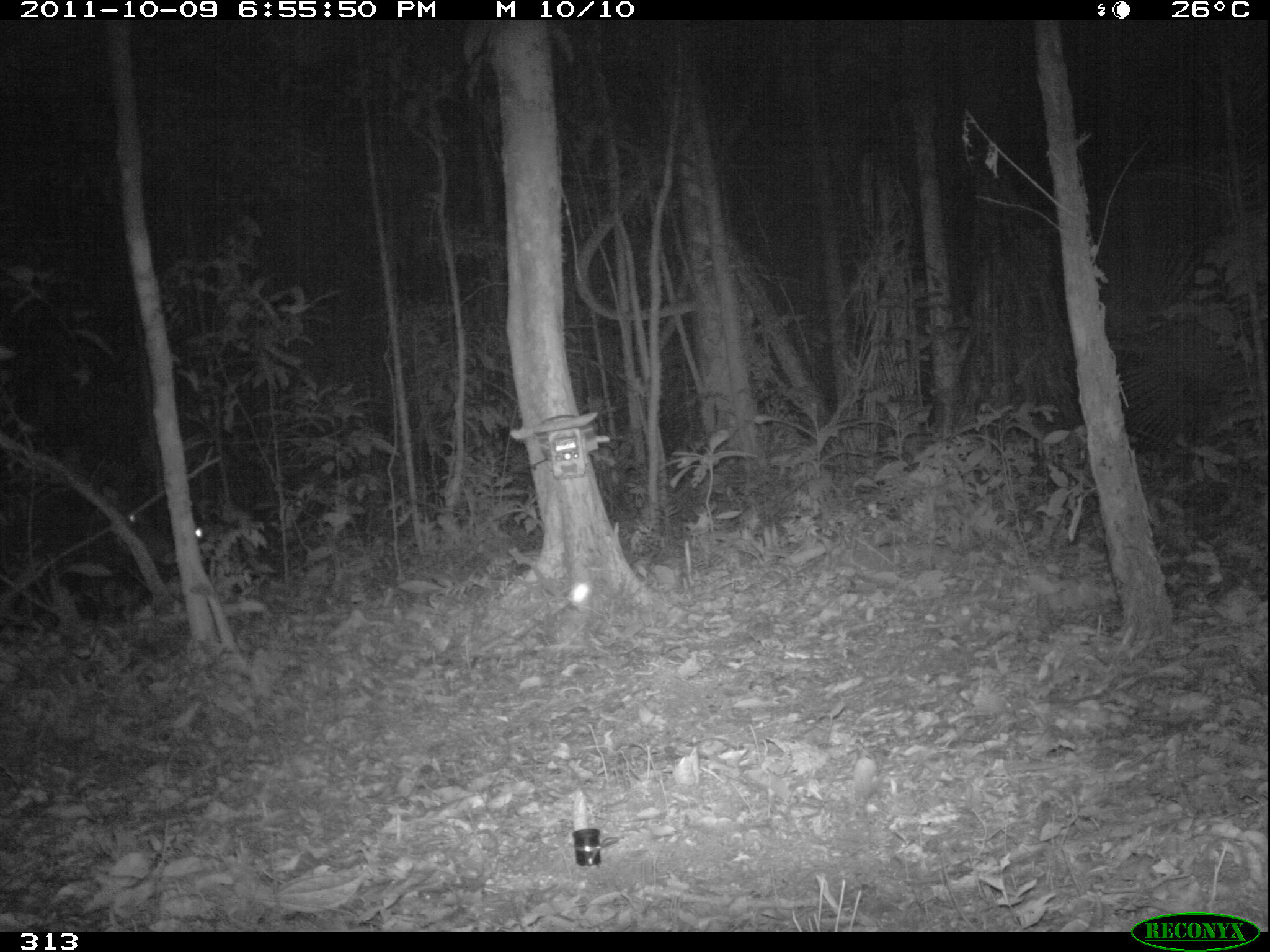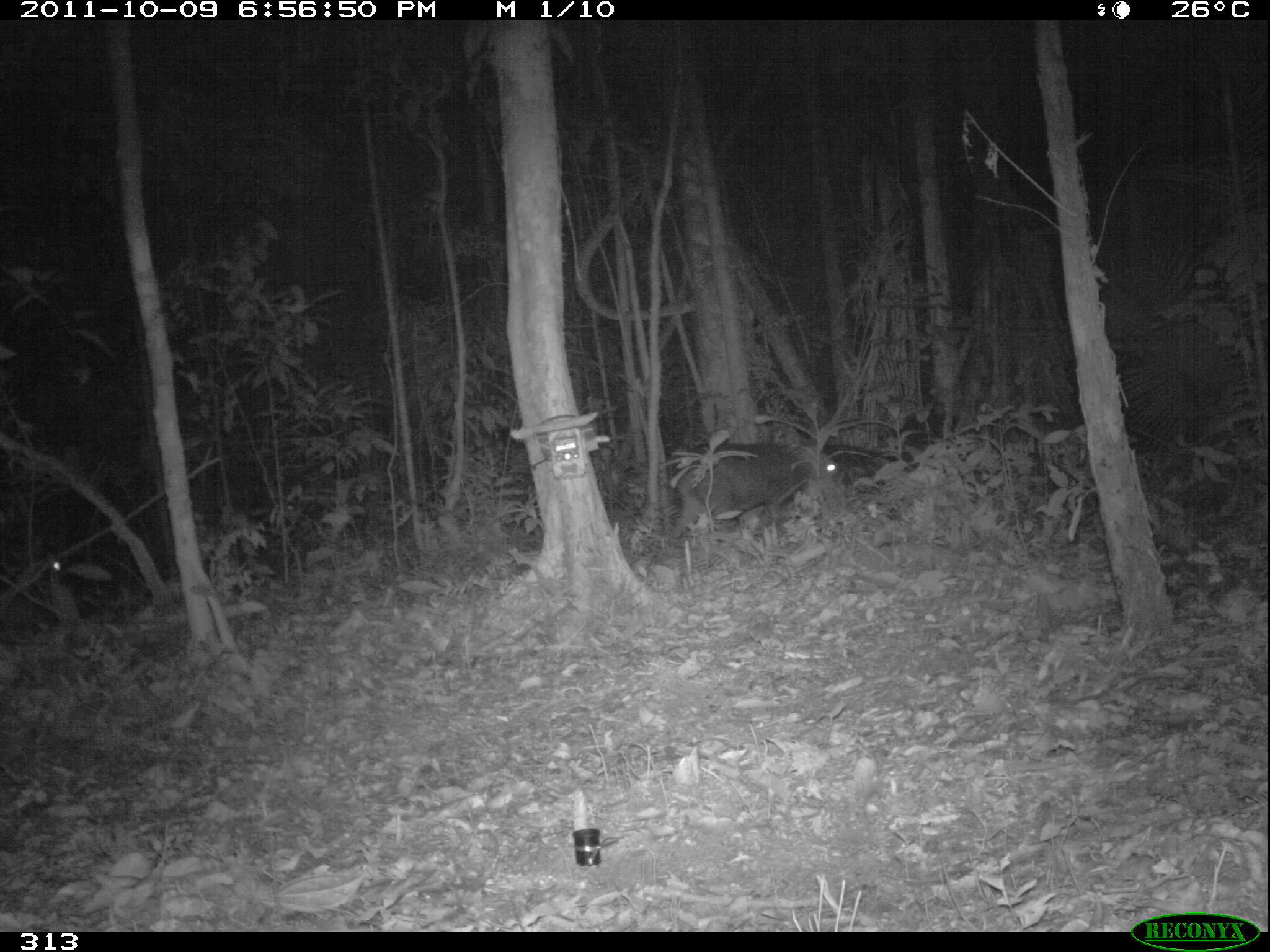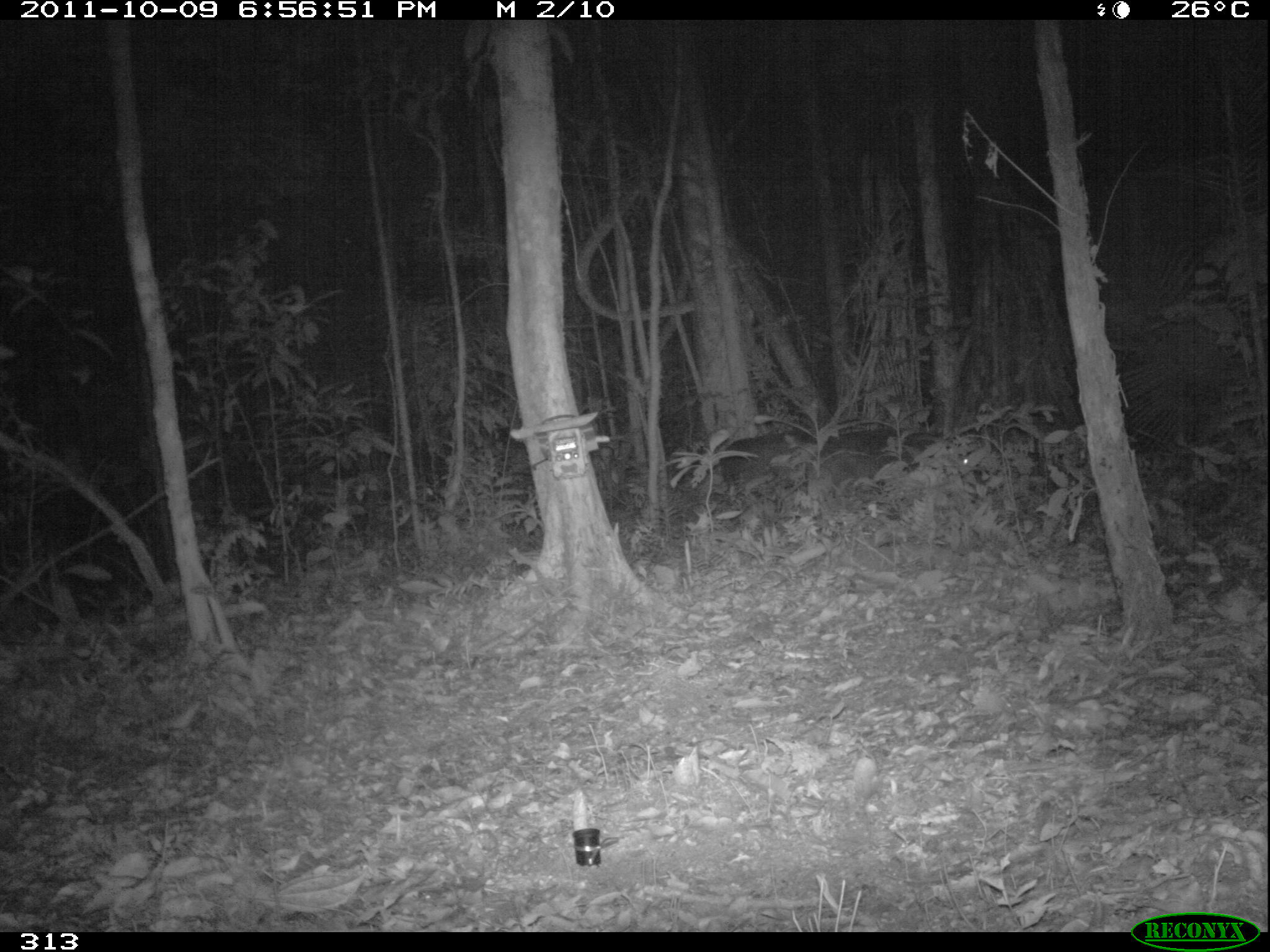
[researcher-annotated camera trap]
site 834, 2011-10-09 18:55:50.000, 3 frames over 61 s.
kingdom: Animalia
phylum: Chordata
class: Mammalia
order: Artiodactyla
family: Tayassuidae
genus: Tayassu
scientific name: Tayassu pecari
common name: white-lipped peccary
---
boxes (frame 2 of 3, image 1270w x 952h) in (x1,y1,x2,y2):
tayassu pecari: (664,437,836,552)